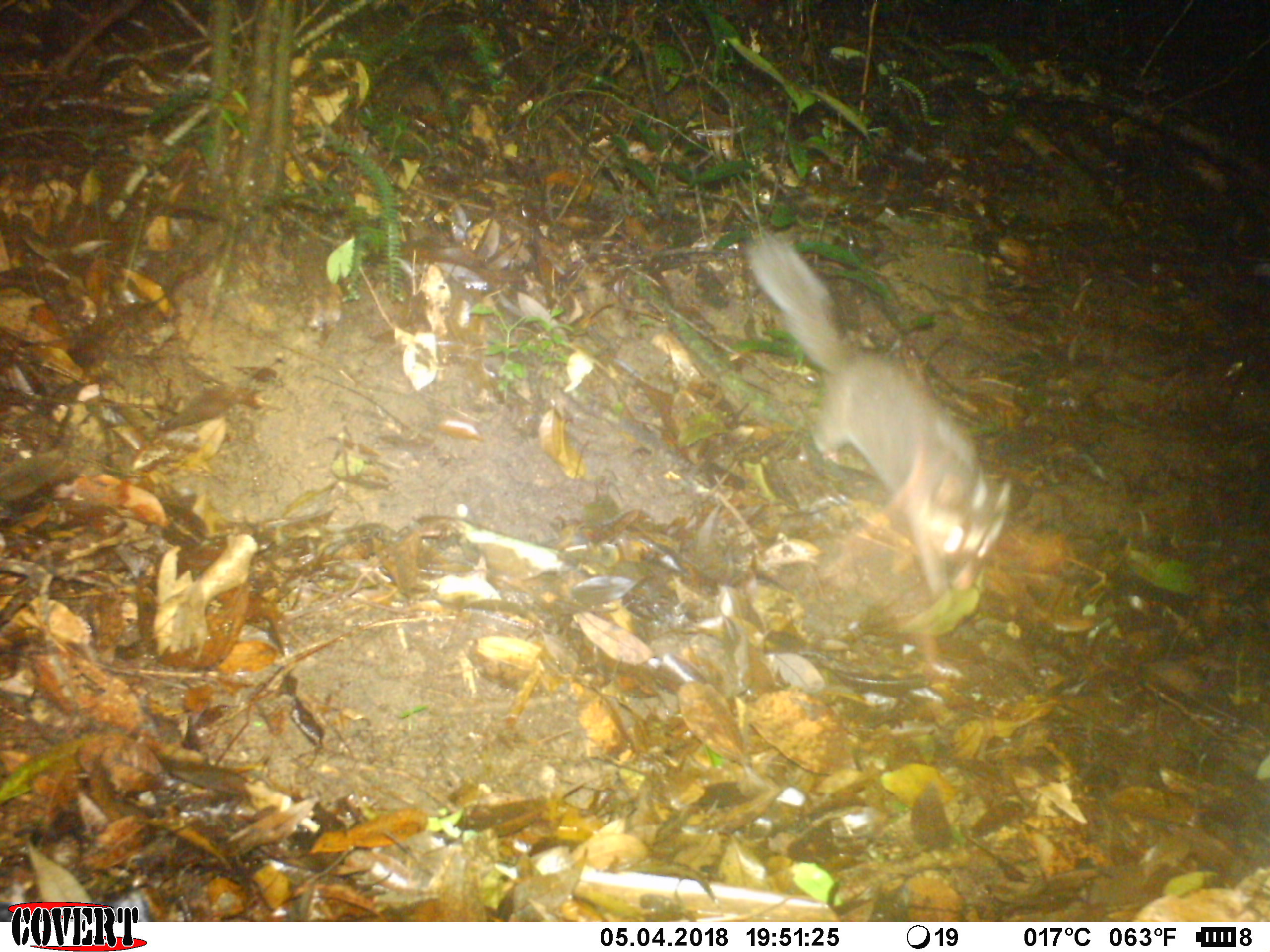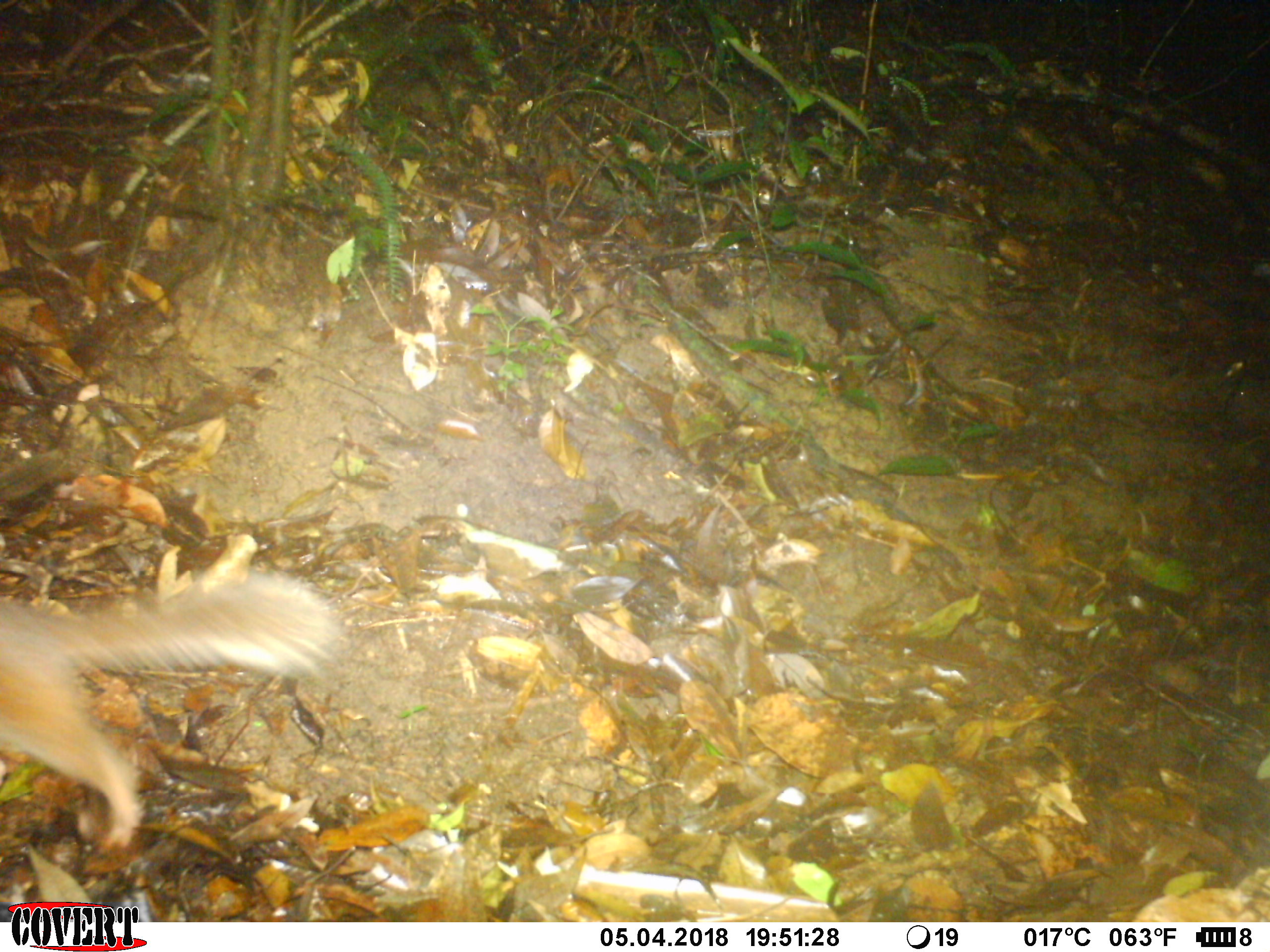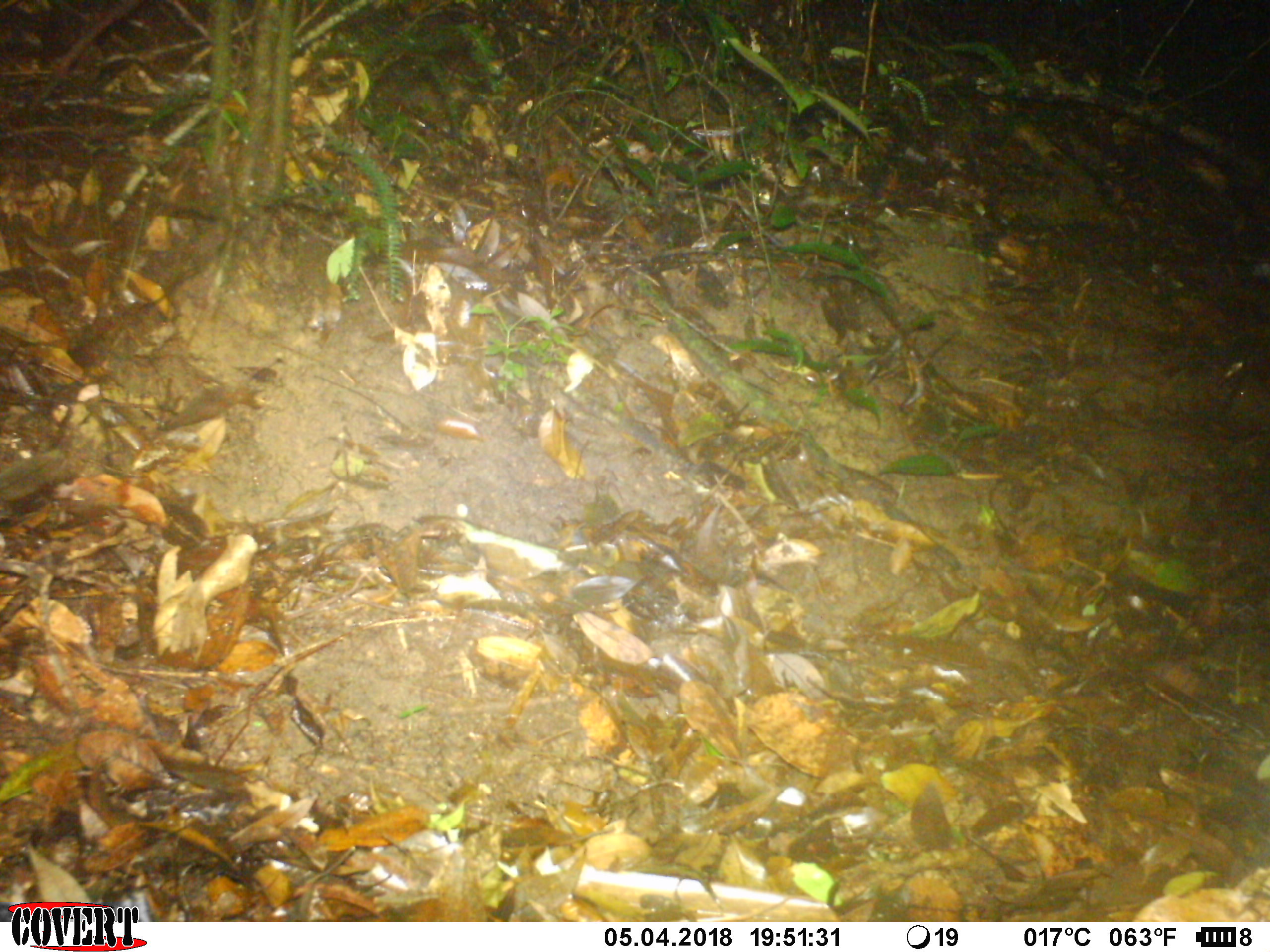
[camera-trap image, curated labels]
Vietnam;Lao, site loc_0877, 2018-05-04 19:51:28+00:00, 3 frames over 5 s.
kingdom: Animalia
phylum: Chordata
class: Mammalia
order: Carnivora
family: Mustelidae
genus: Melogale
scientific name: Melogale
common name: ferret badger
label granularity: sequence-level